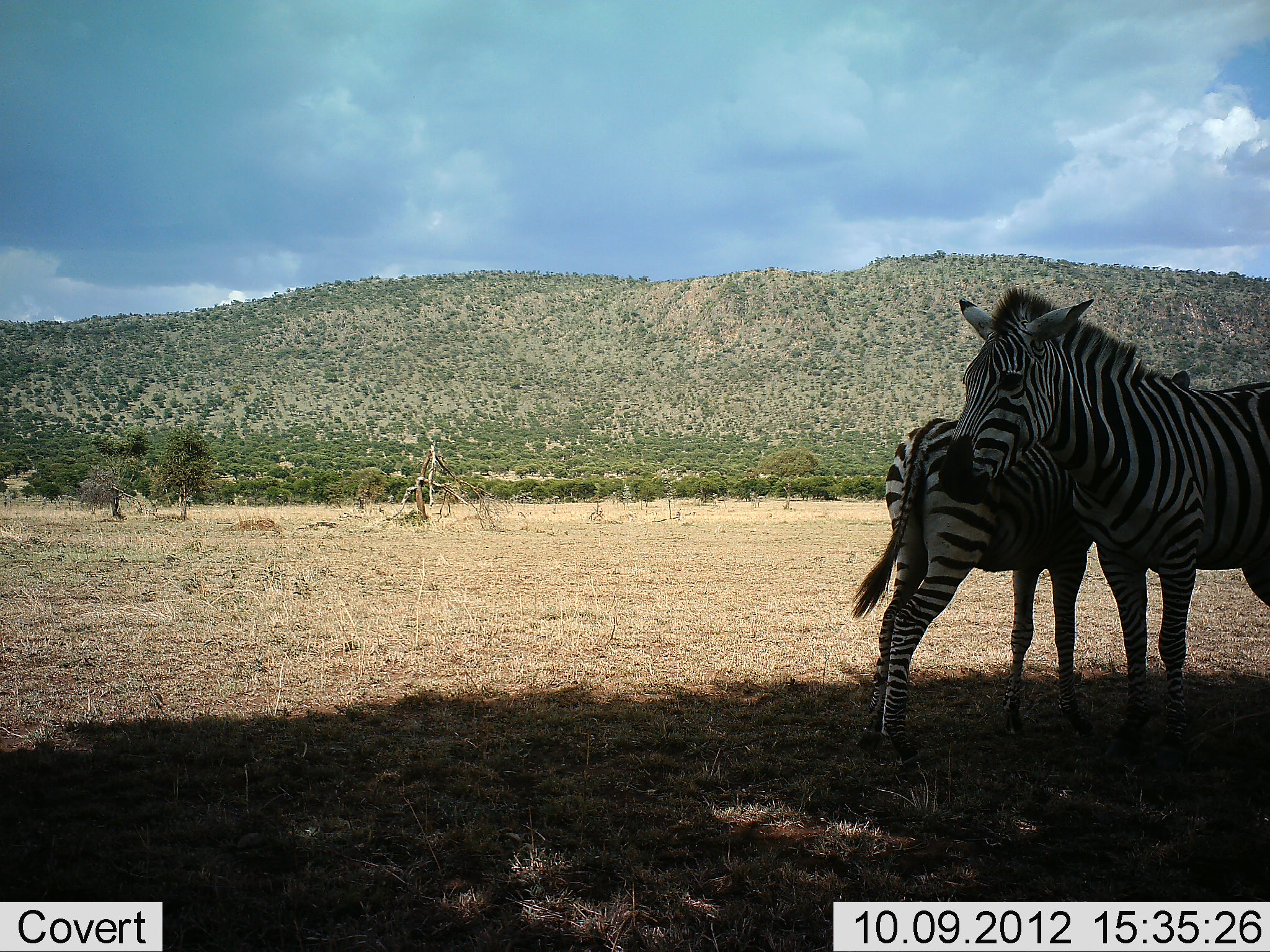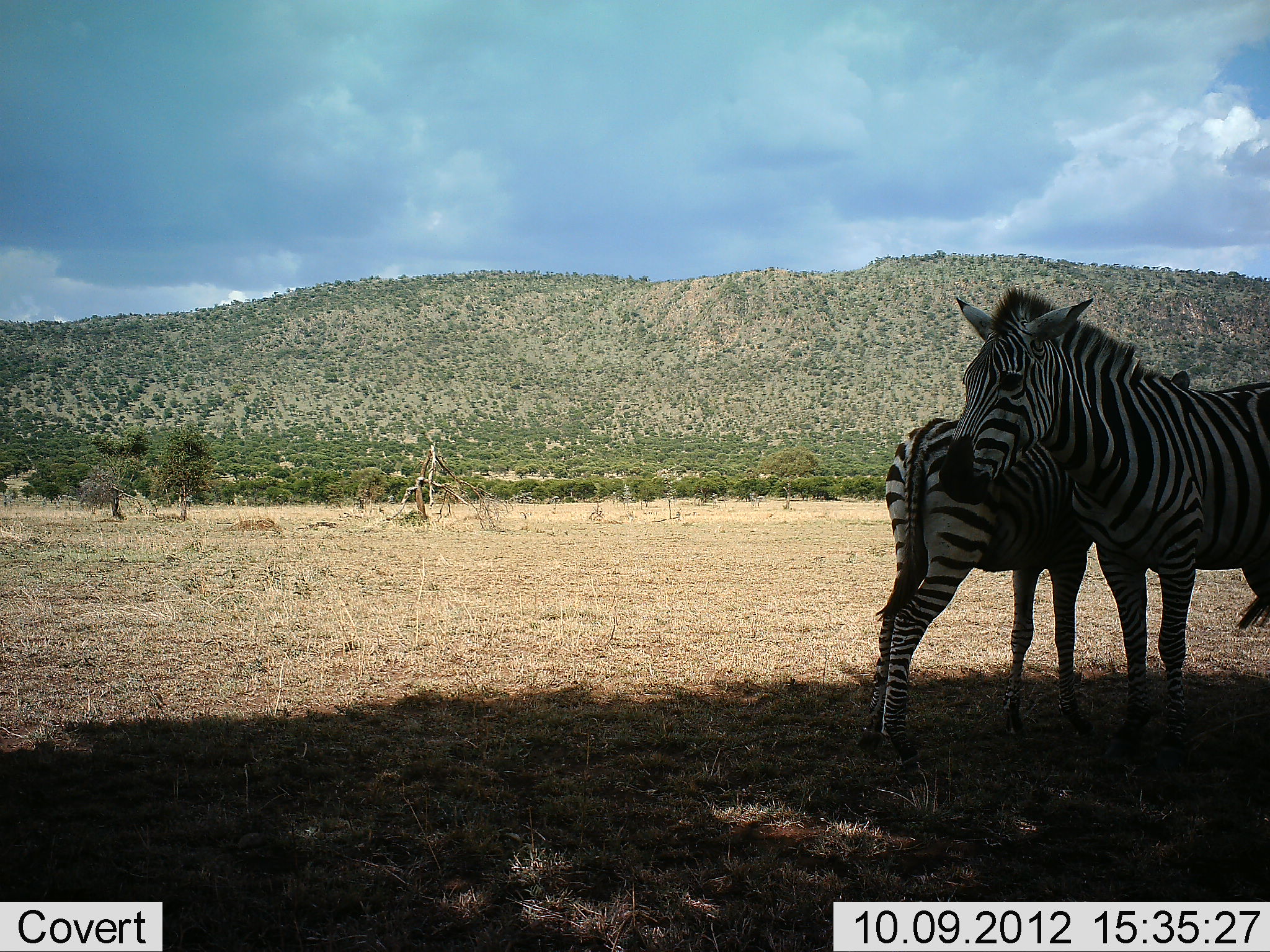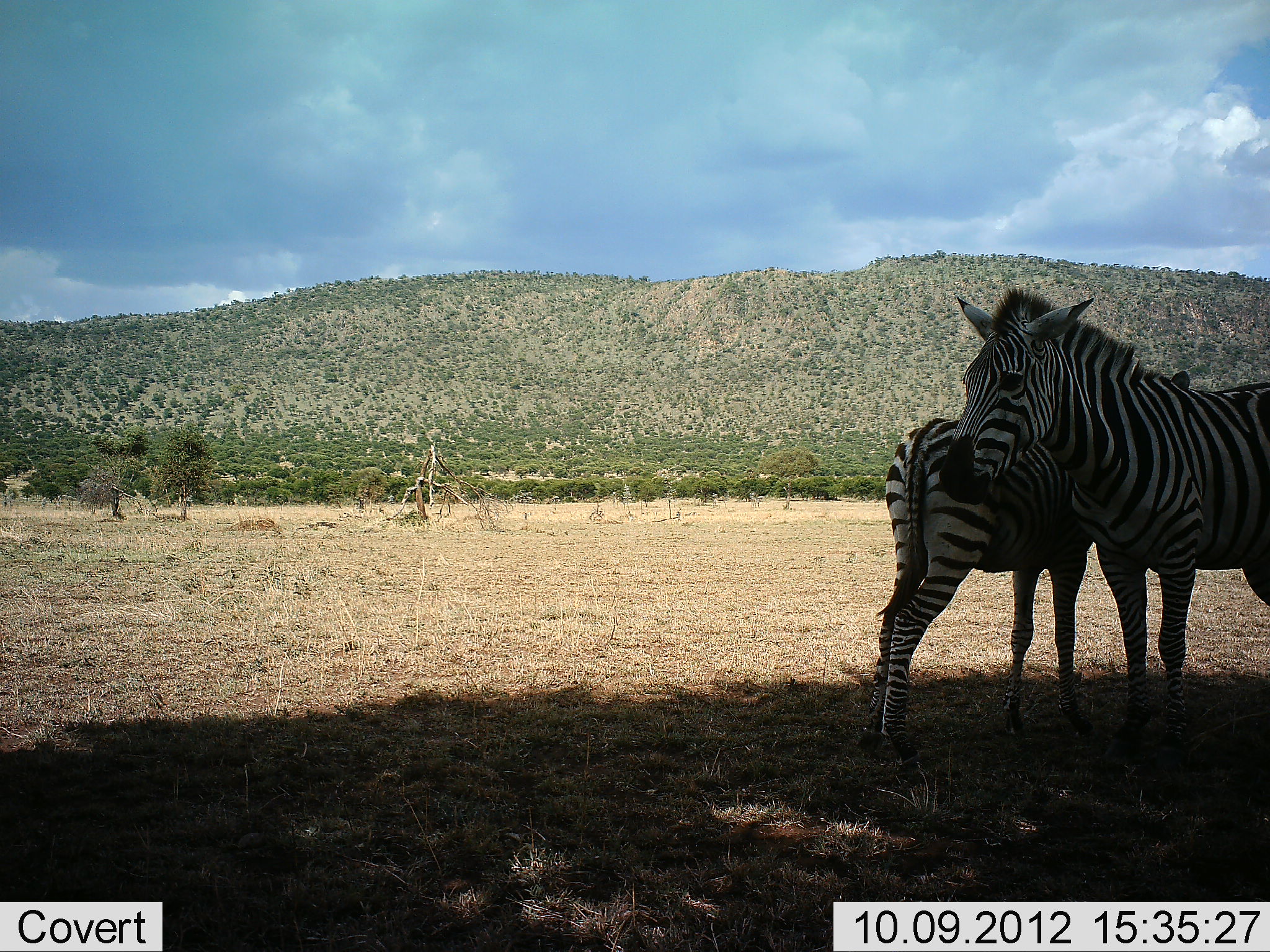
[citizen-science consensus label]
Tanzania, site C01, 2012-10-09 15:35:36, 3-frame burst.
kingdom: Animalia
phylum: Chordata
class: Mammalia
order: Perissodactyla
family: Equidae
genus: Equus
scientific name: Equus quagga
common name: plains zebra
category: zebra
Zebra (plains zebra) (Equus quagga), count 2. Behavior (volunteer vote fractions): standing 100%, resting 0%, moving 0%, interacting 0%. Young present (vote fraction): 30%. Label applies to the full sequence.